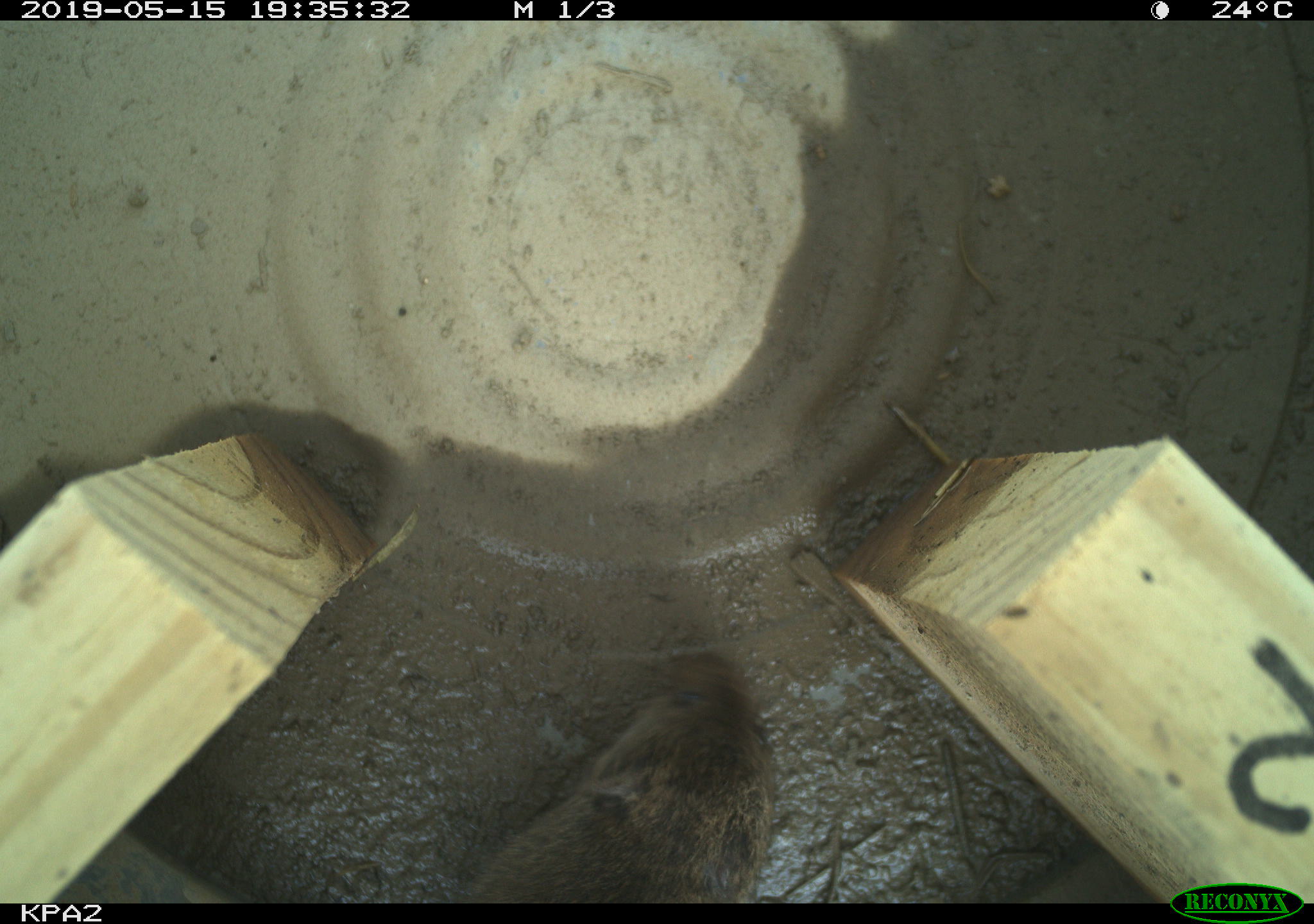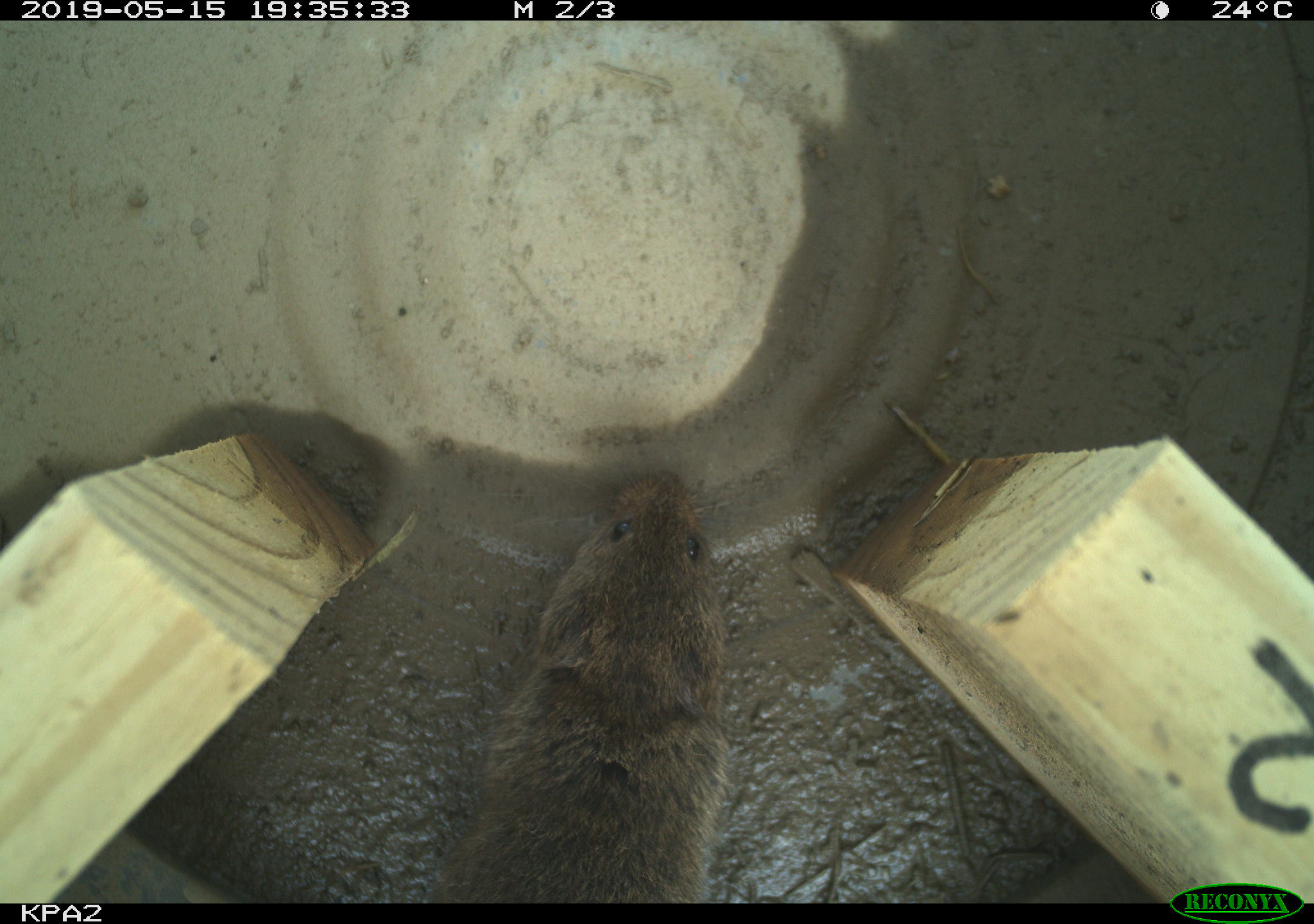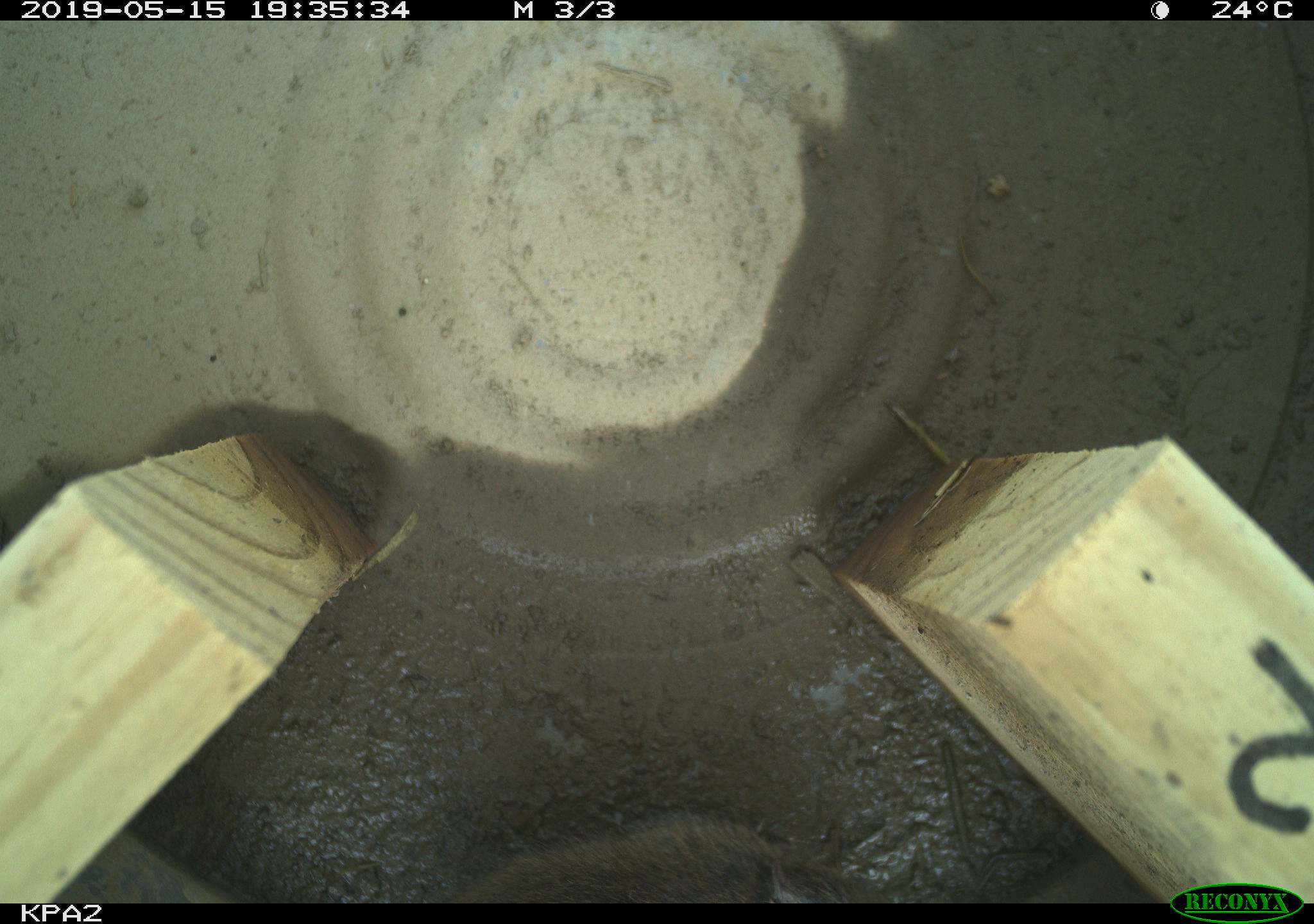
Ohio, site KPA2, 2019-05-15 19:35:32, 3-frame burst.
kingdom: Animalia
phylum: Chordata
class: Mammalia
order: Rodentia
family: Cricetidae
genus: Microtus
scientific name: Microtus pennsylvanicus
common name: meadow vole